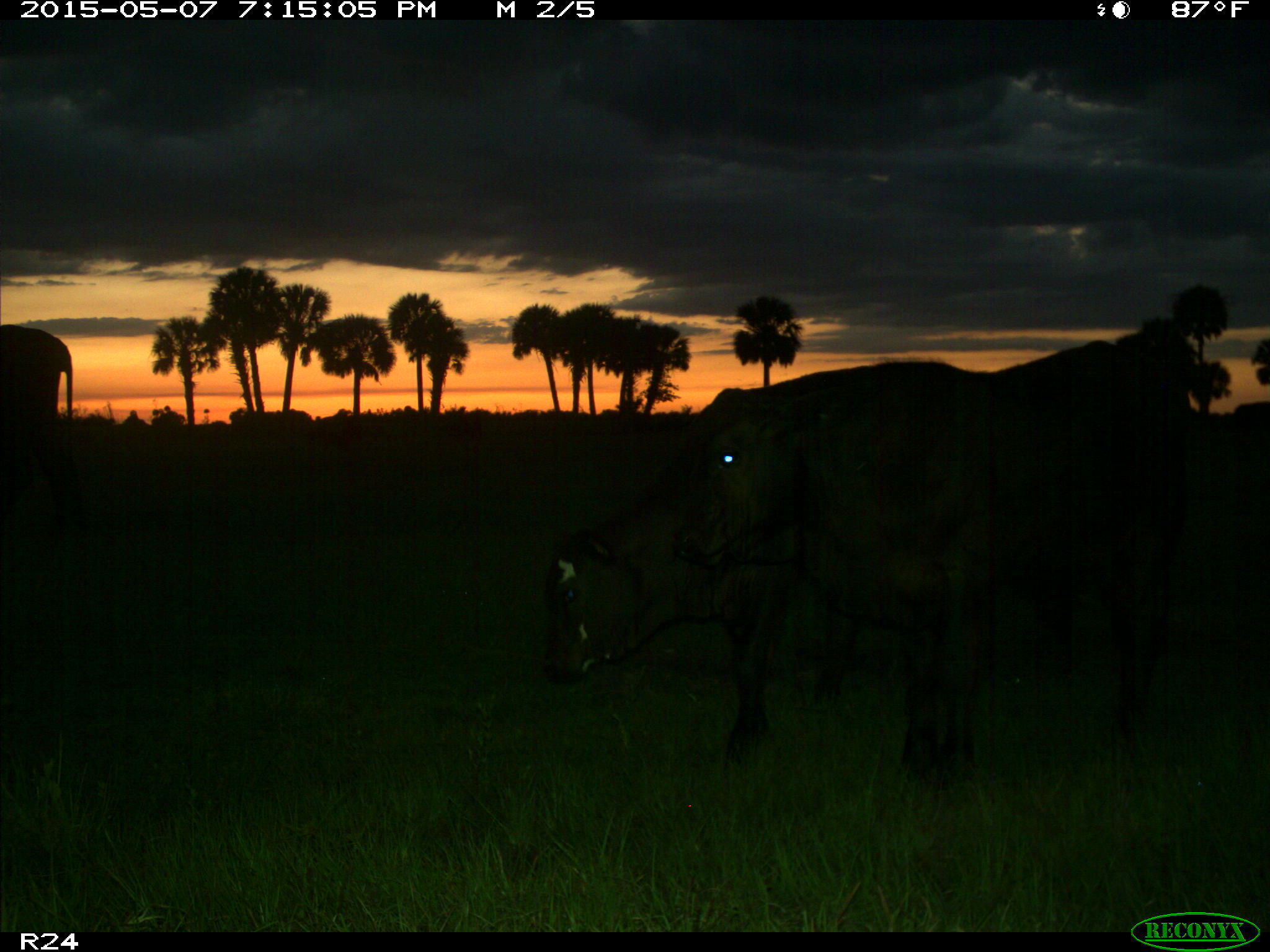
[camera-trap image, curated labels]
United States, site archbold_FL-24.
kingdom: Animalia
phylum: Chordata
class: Mammalia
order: Artiodactyla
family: Bovidae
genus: Bos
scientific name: Bos taurus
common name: domestic cow